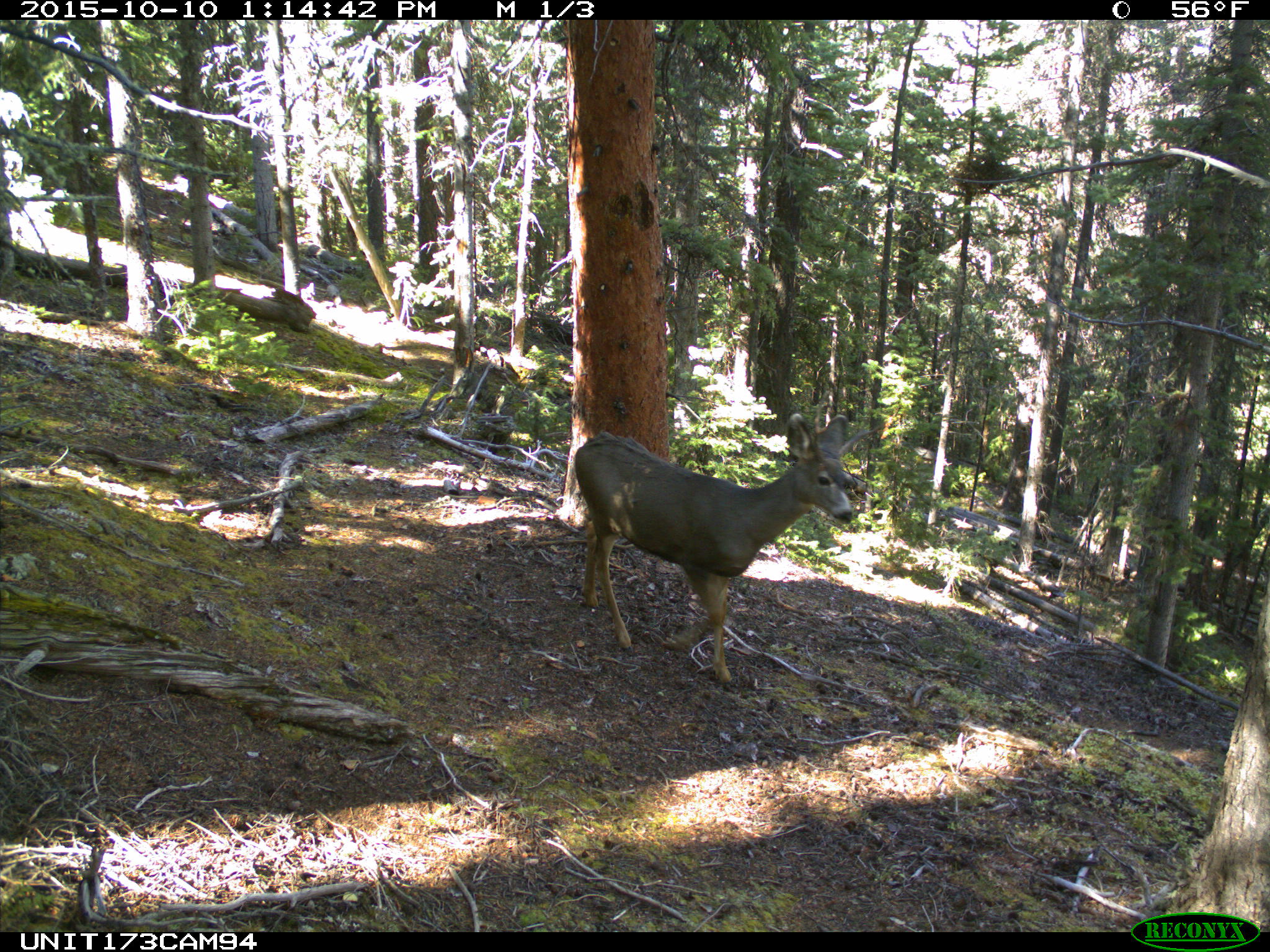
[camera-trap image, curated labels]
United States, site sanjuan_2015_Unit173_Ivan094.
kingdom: Animalia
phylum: Chordata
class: Mammalia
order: Artiodactyla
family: Cervidae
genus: Odocoileus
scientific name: Odocoileus hemionus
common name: mule deer